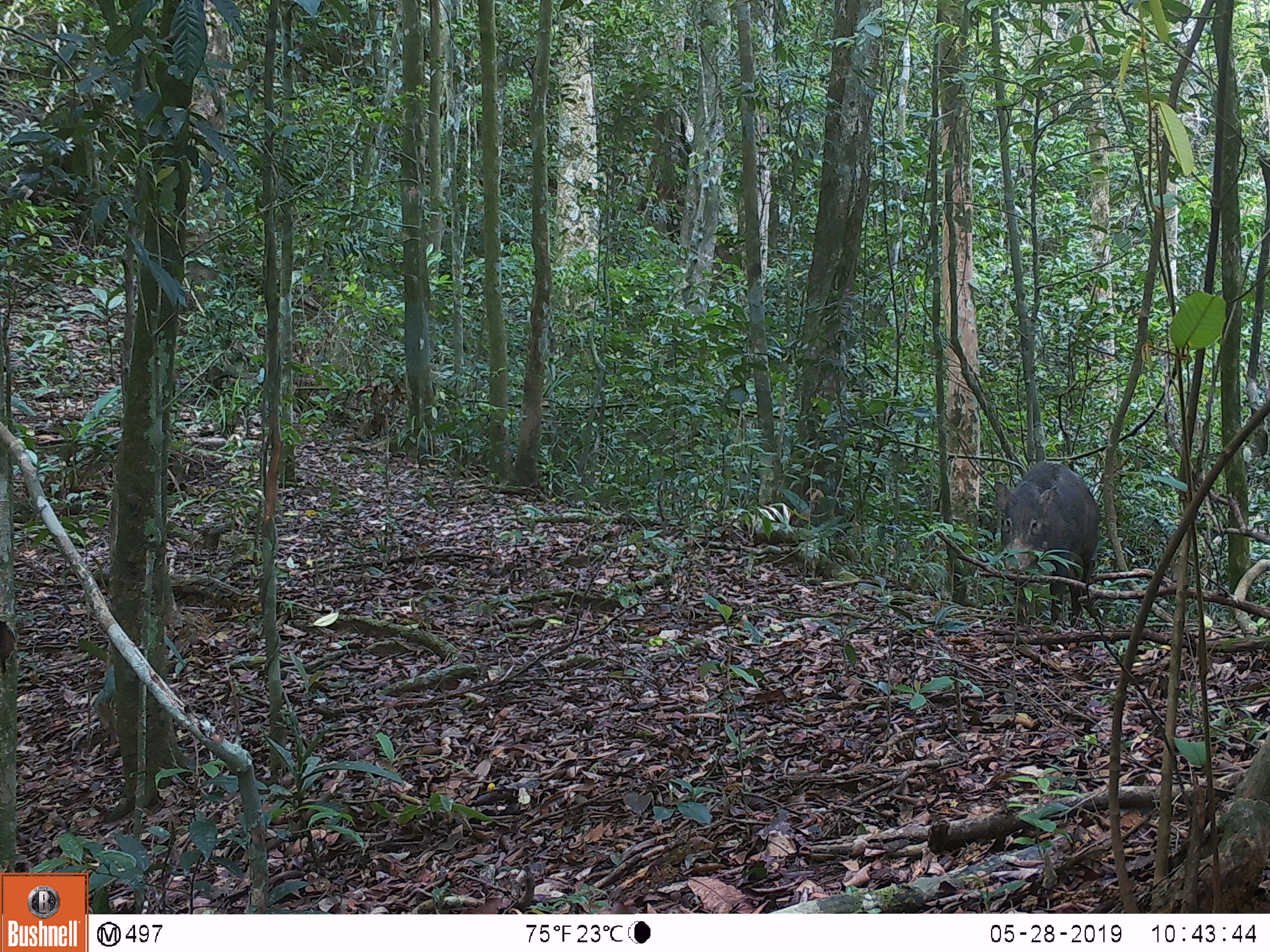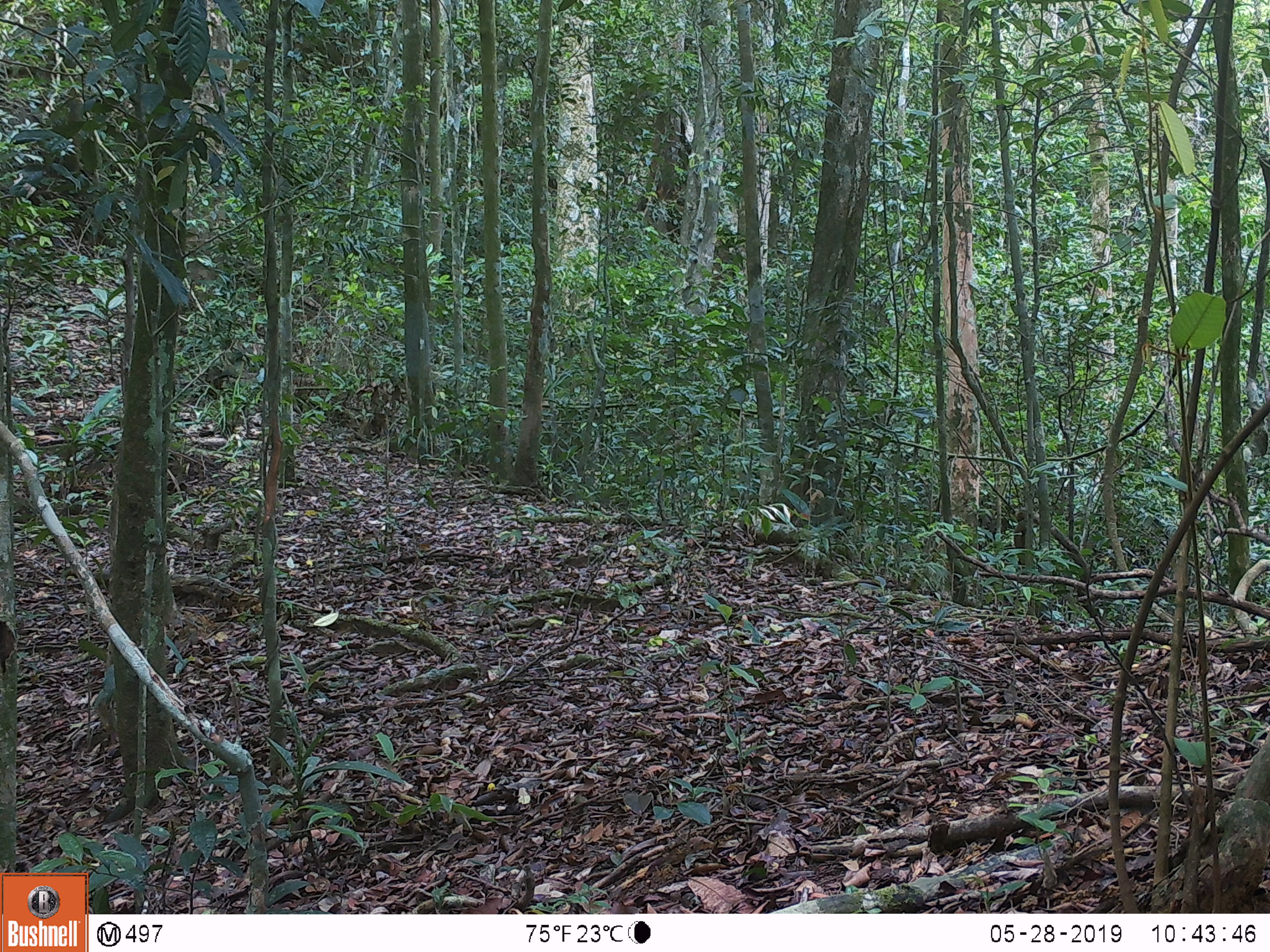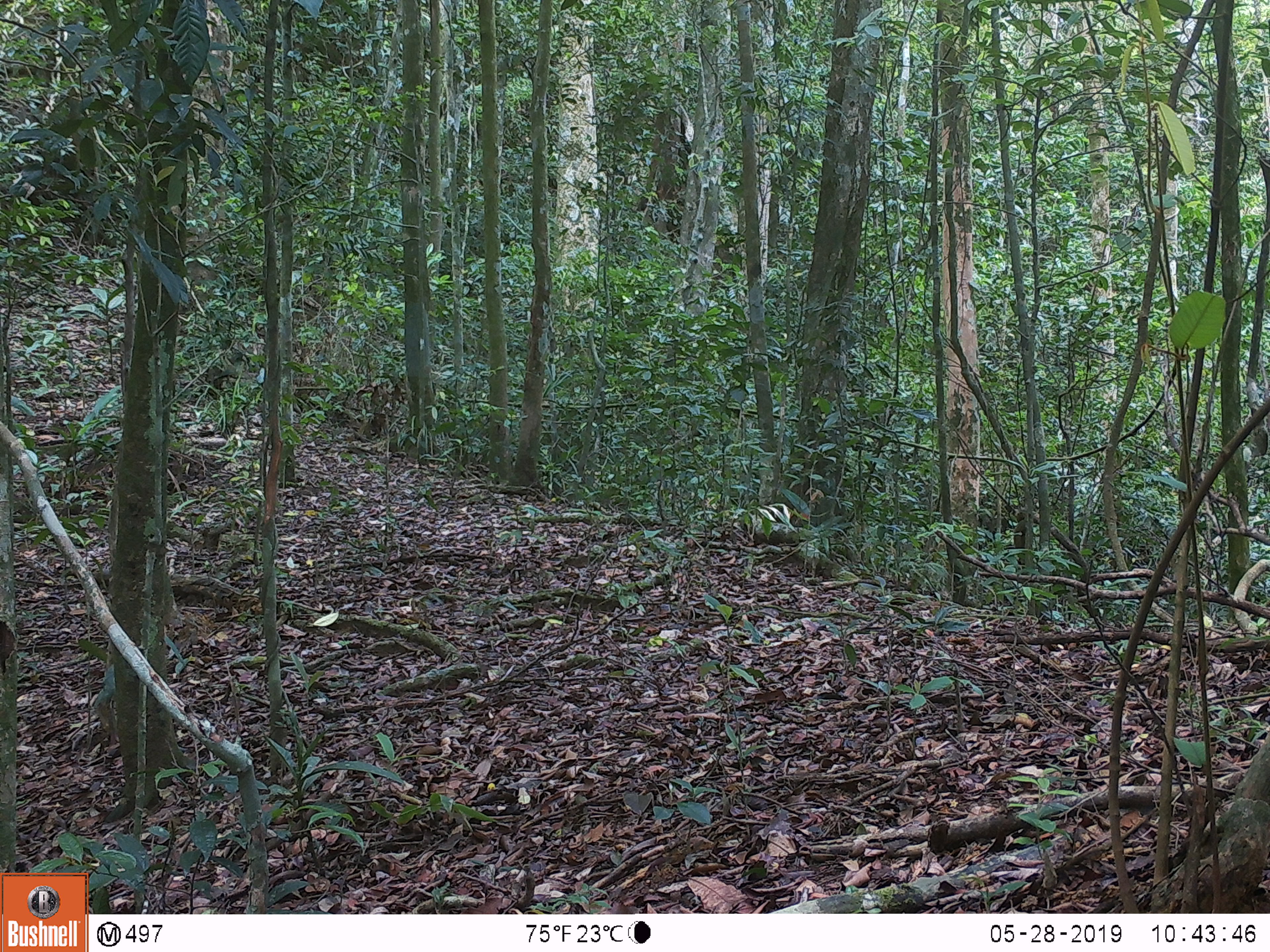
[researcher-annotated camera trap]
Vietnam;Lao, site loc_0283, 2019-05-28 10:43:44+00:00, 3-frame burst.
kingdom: Animalia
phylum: Chordata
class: Mammalia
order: Artiodactyla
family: Suidae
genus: Sus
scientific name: Sus scrofa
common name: eurasian wild pig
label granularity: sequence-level